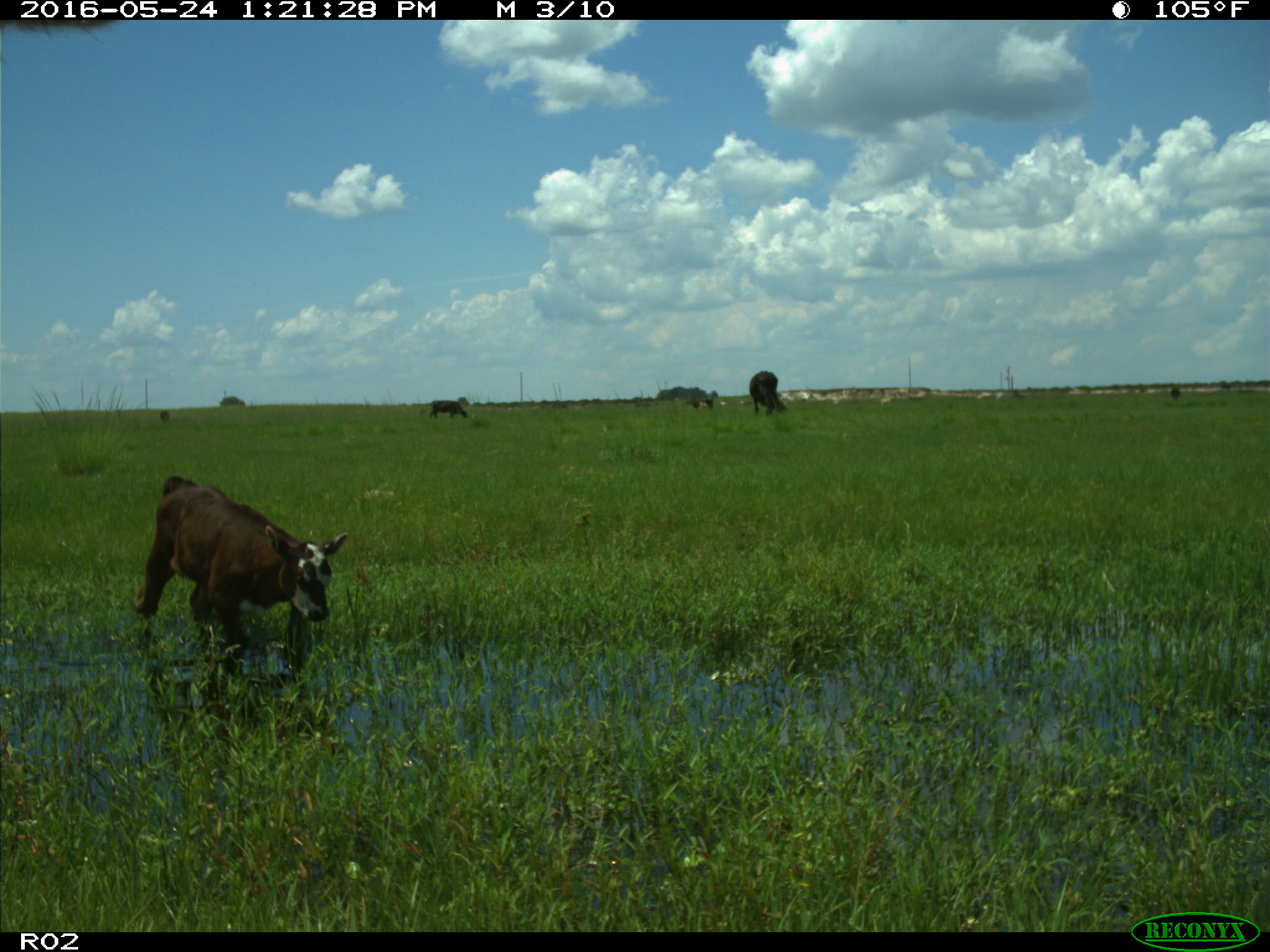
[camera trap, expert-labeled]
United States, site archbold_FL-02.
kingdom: Animalia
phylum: Chordata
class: Mammalia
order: Artiodactyla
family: Bovidae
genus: Bos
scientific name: Bos taurus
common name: domestic cow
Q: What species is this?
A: Bos taurus (domestic cow).